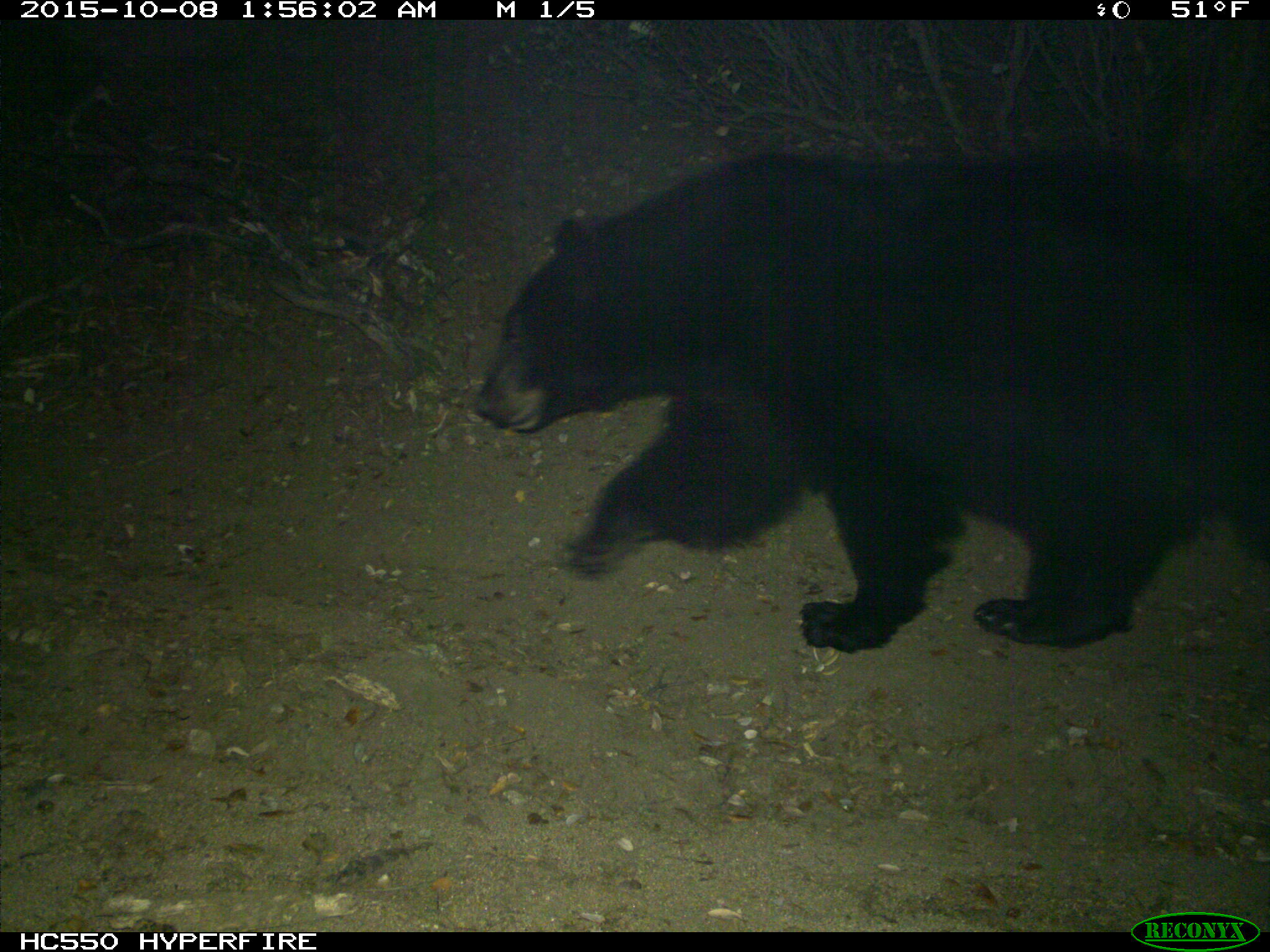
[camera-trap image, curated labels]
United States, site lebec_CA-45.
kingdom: Animalia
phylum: Chordata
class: Mammalia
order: Carnivora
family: Ursidae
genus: Ursus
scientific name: Ursus americanus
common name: american black bear